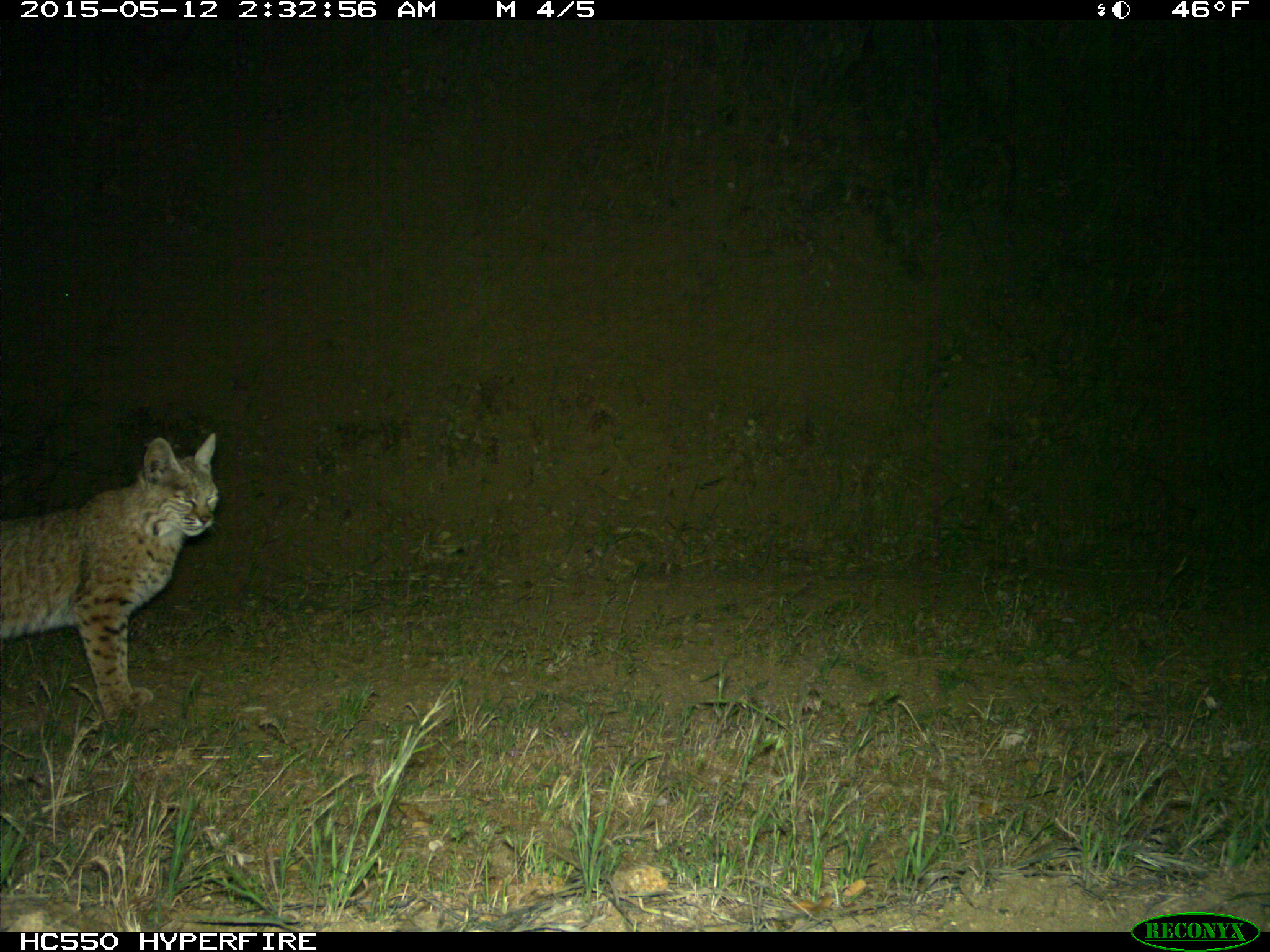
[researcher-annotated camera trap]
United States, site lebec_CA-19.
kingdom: Animalia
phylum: Chordata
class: Mammalia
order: Carnivora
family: Felidae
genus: Lynx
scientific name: Lynx rufus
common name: bobcat